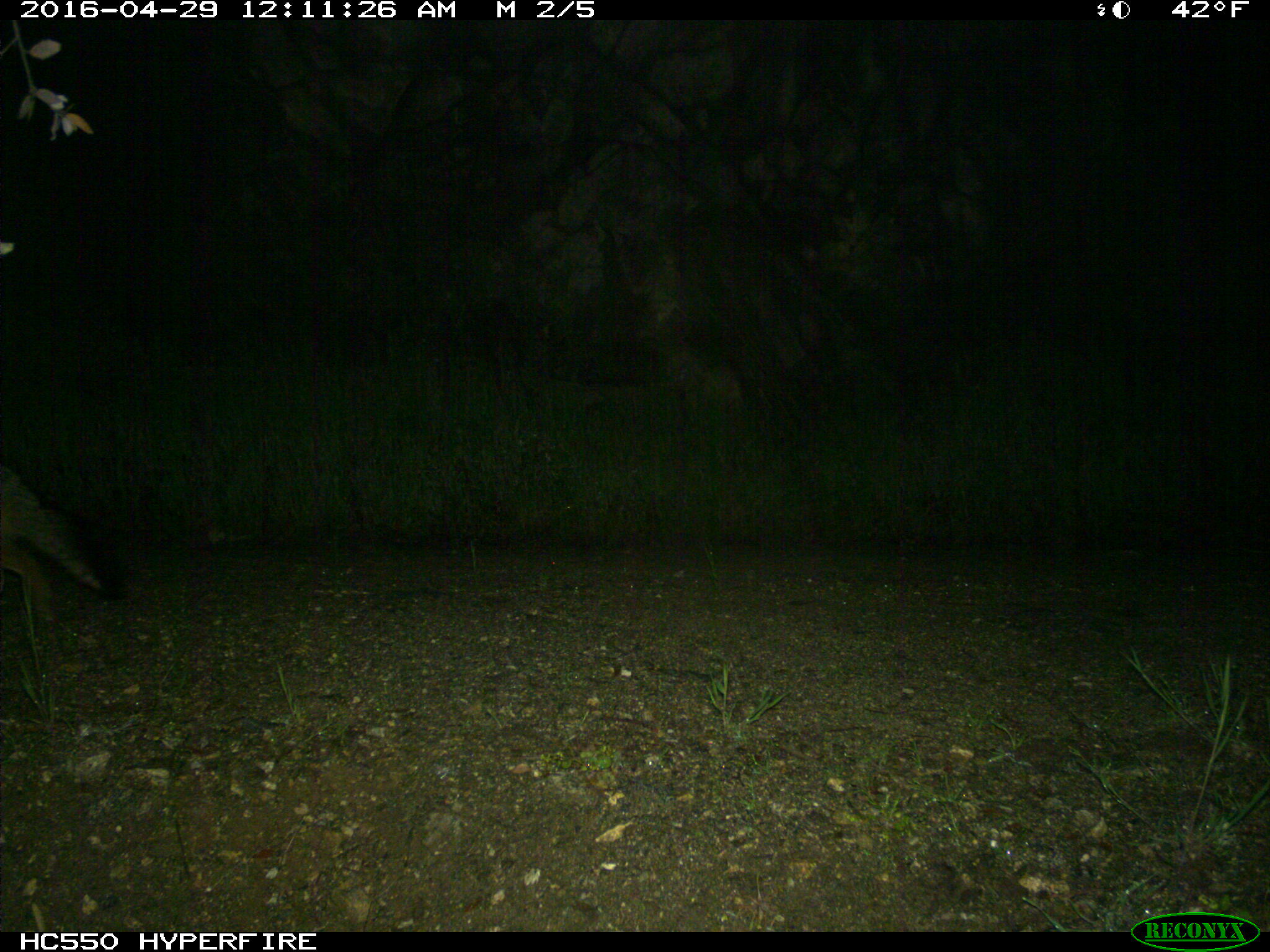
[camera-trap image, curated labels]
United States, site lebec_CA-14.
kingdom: Animalia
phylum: Chordata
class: Mammalia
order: Carnivora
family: Canidae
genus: Urocyon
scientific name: Urocyon cinereoargenteus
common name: gray fox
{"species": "Urocyon cinereoargenteus (gray fox)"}